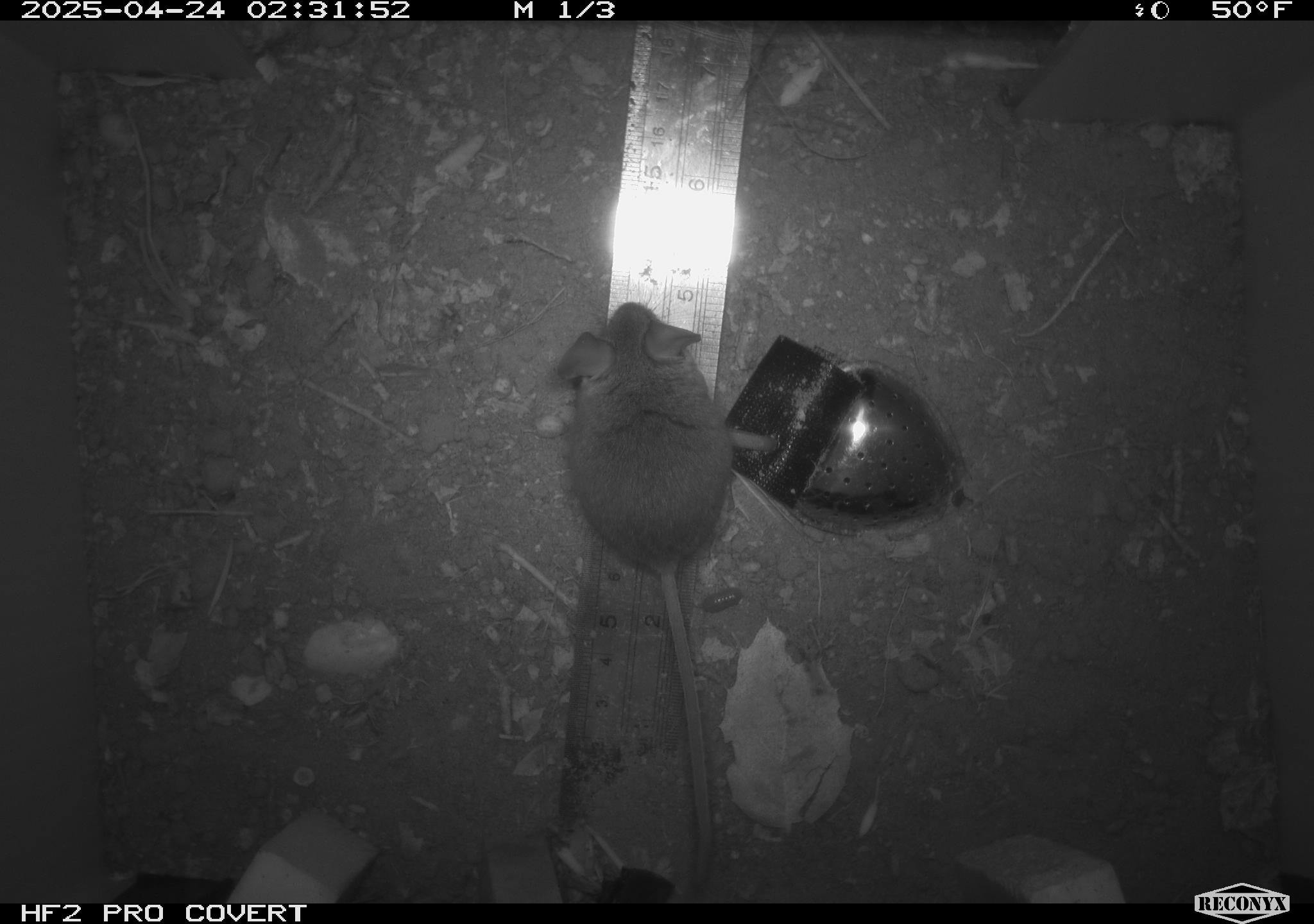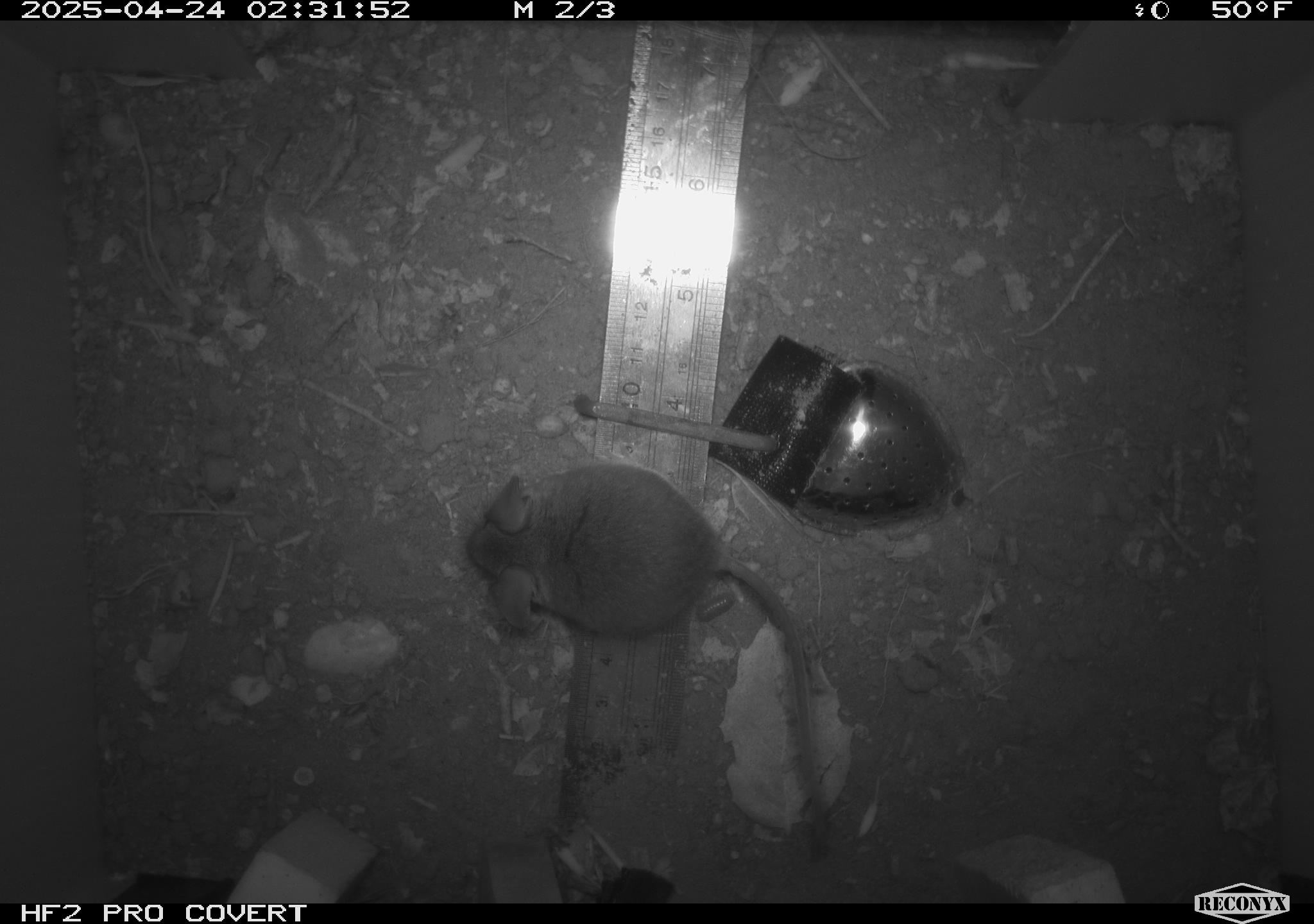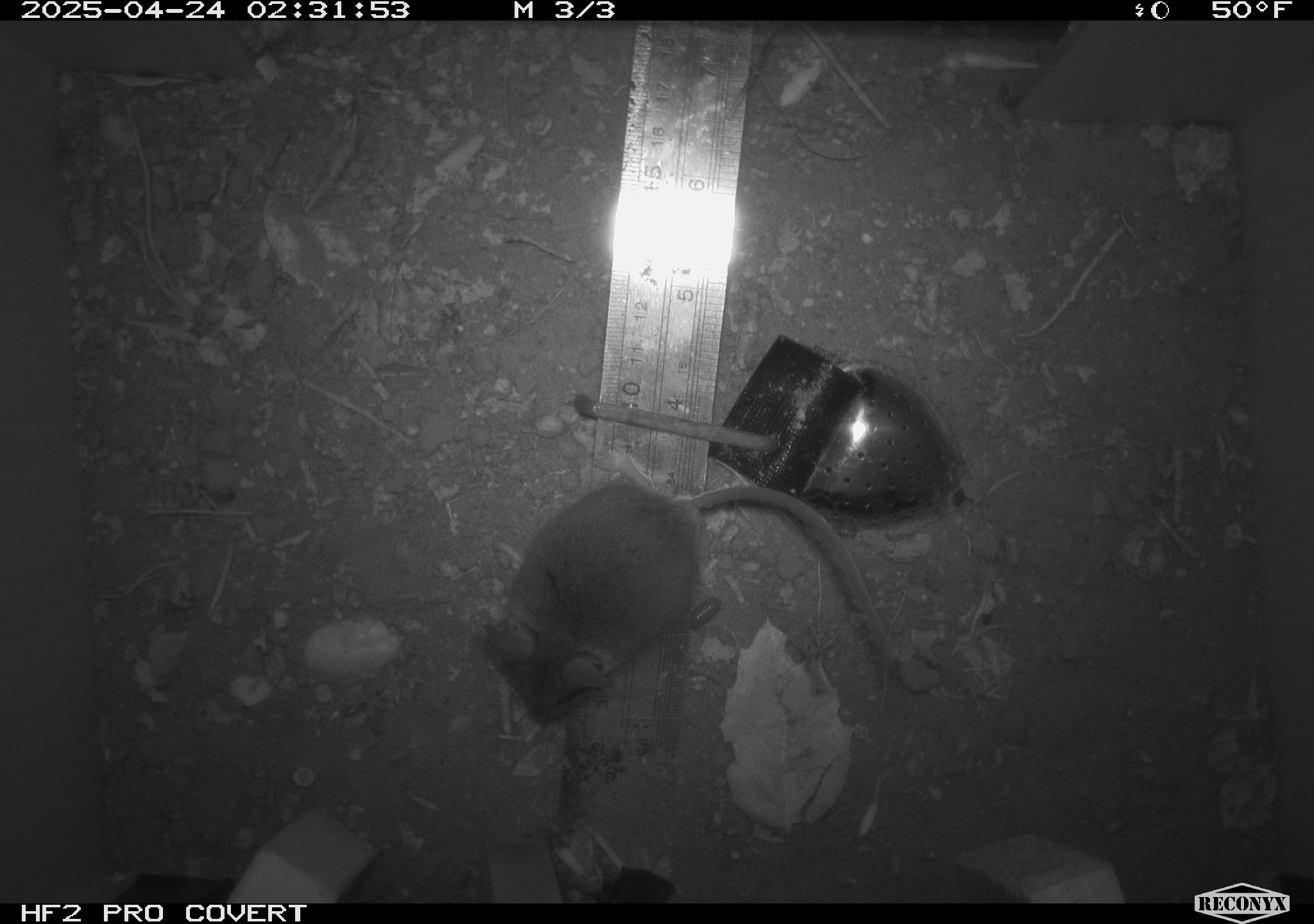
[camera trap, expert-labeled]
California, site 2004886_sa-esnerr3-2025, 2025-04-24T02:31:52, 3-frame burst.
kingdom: Animalia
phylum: Chordata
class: Mammalia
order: Rodentia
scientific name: Rodentia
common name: rodent